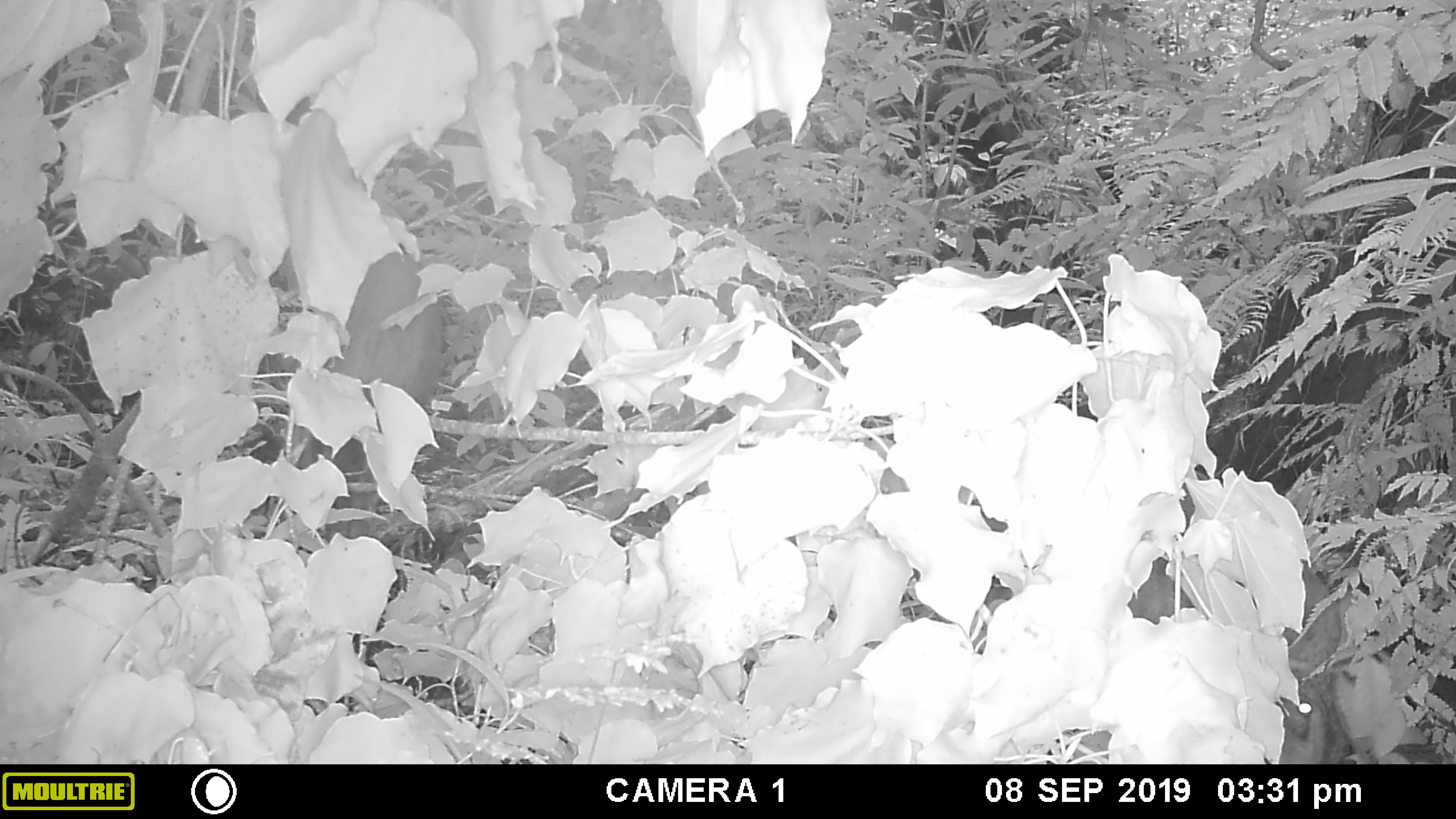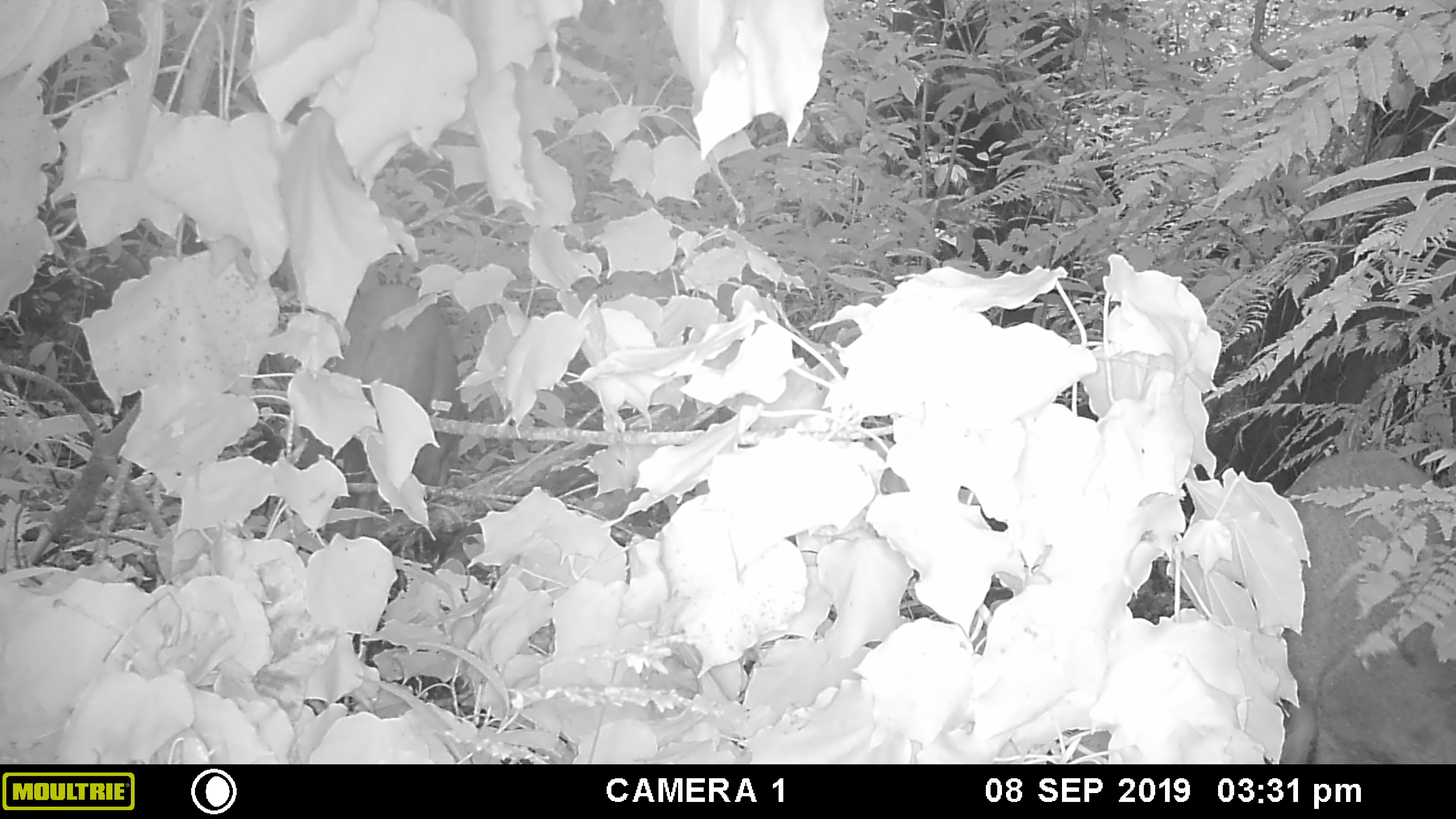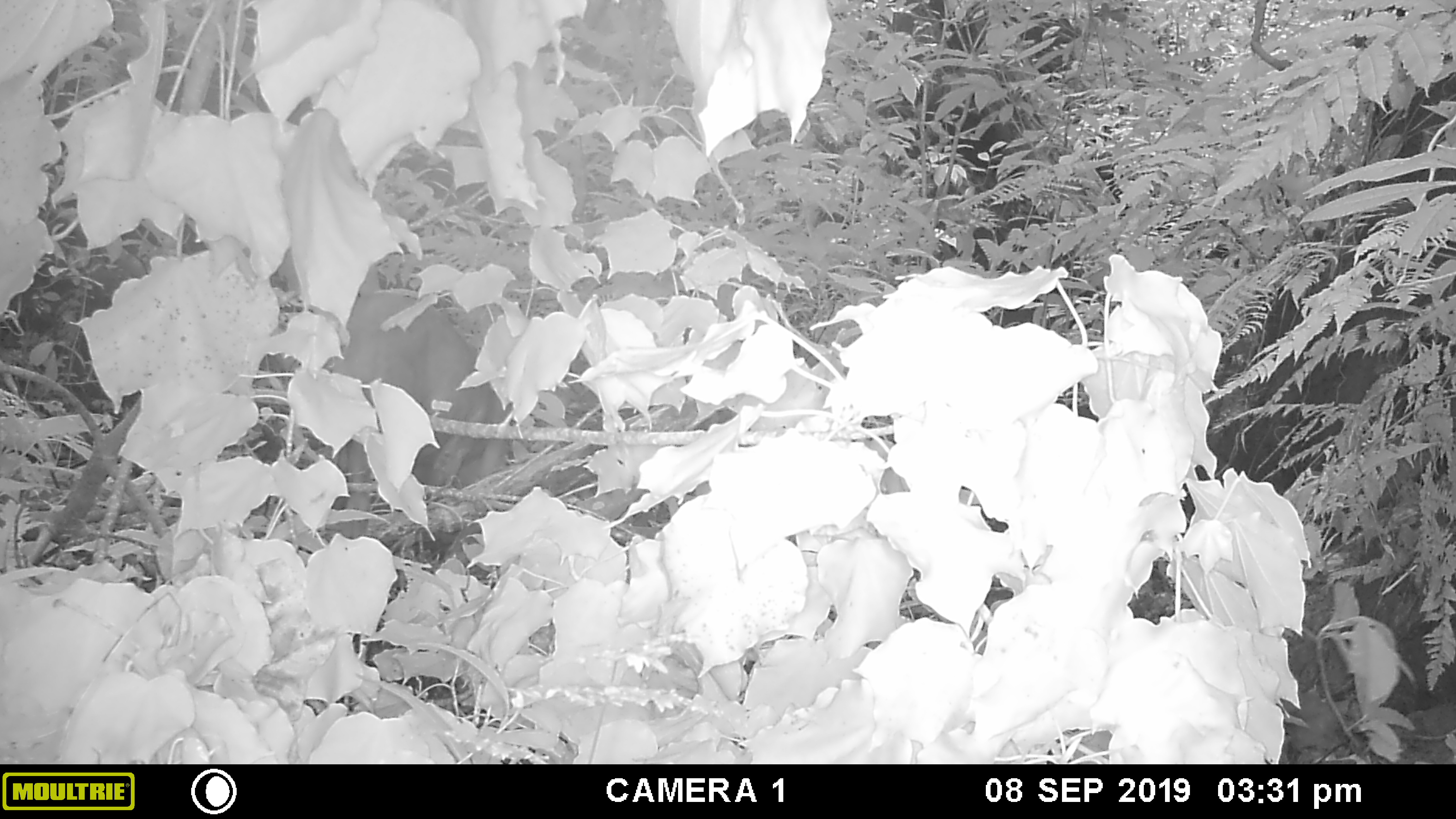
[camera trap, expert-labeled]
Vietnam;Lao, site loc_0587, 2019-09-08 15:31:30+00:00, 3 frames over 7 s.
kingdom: Animalia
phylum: Chordata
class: Mammalia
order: Artiodactyla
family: Suidae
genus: Sus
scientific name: Sus scrofa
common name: eurasian wild pig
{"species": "eurasian wild pig (Sus scrofa)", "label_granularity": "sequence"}